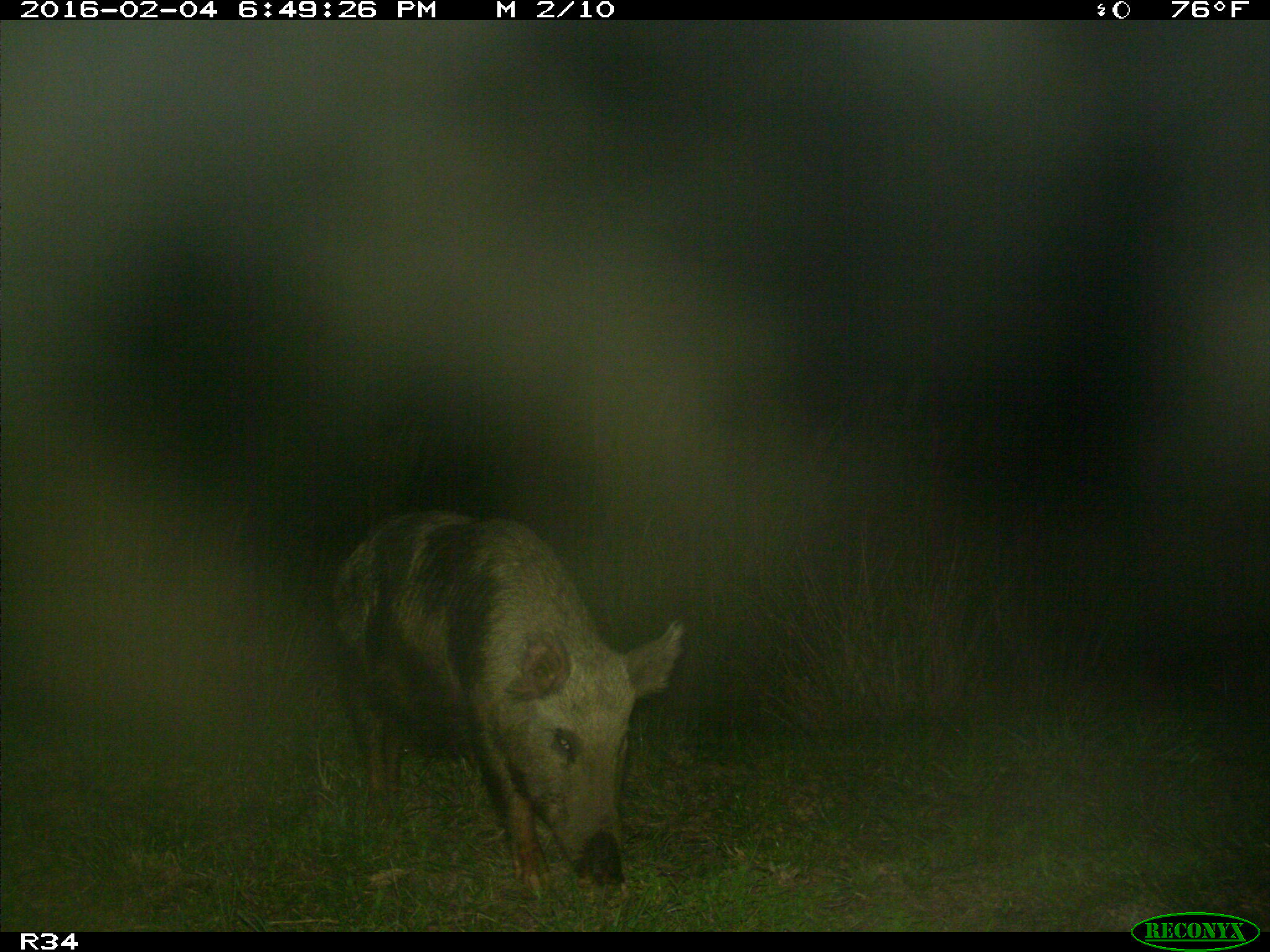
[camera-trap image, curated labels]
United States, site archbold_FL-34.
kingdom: Animalia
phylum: Chordata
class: Mammalia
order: Artiodactyla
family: Suidae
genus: Sus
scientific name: Sus scrofa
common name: wild boar